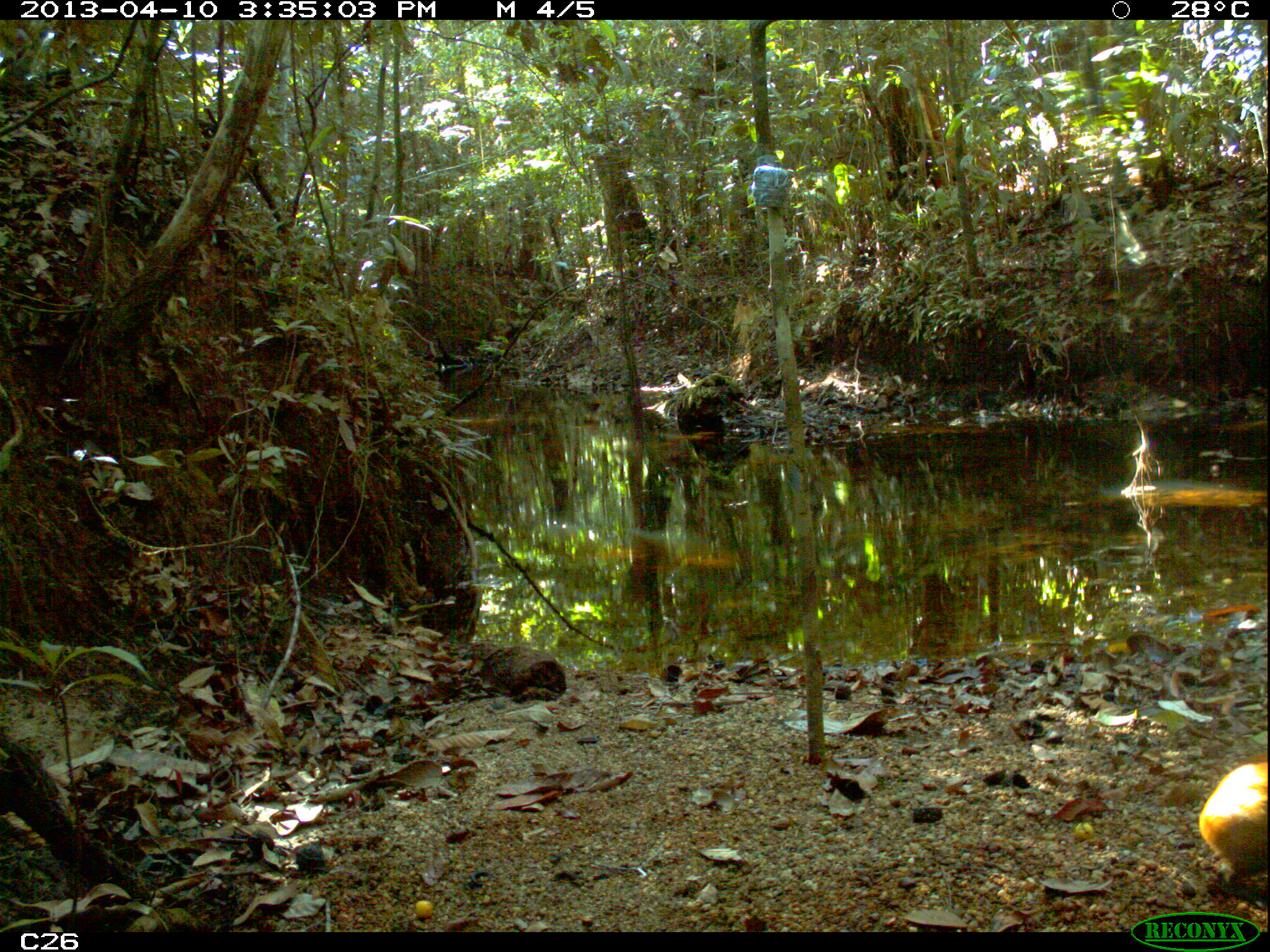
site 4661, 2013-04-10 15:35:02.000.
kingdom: Animalia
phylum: Chordata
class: Mammalia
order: Rodentia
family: Dasyproctidae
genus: Dasyprocta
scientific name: Dasyprocta leporina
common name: red-rumped agouti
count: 1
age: adult